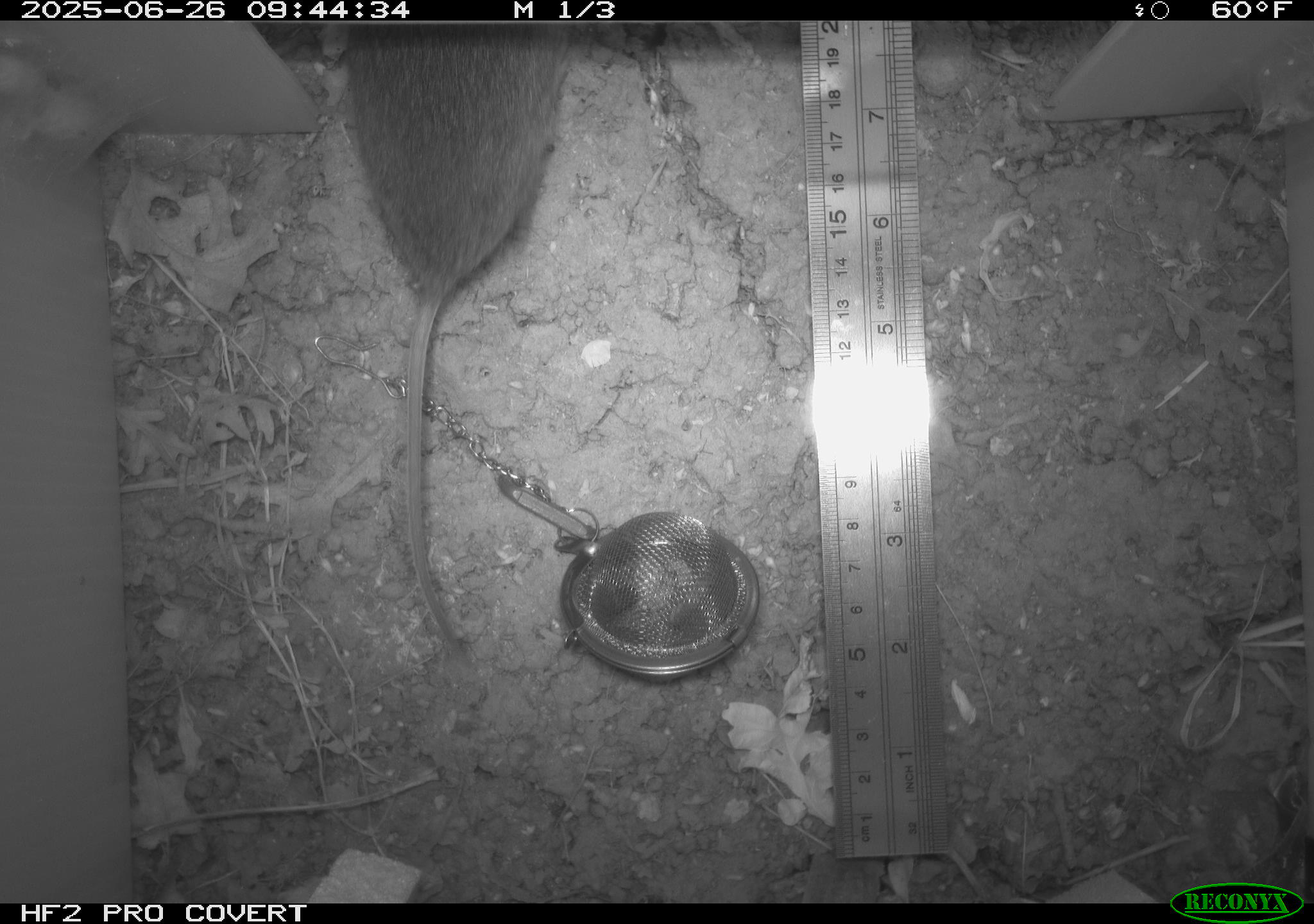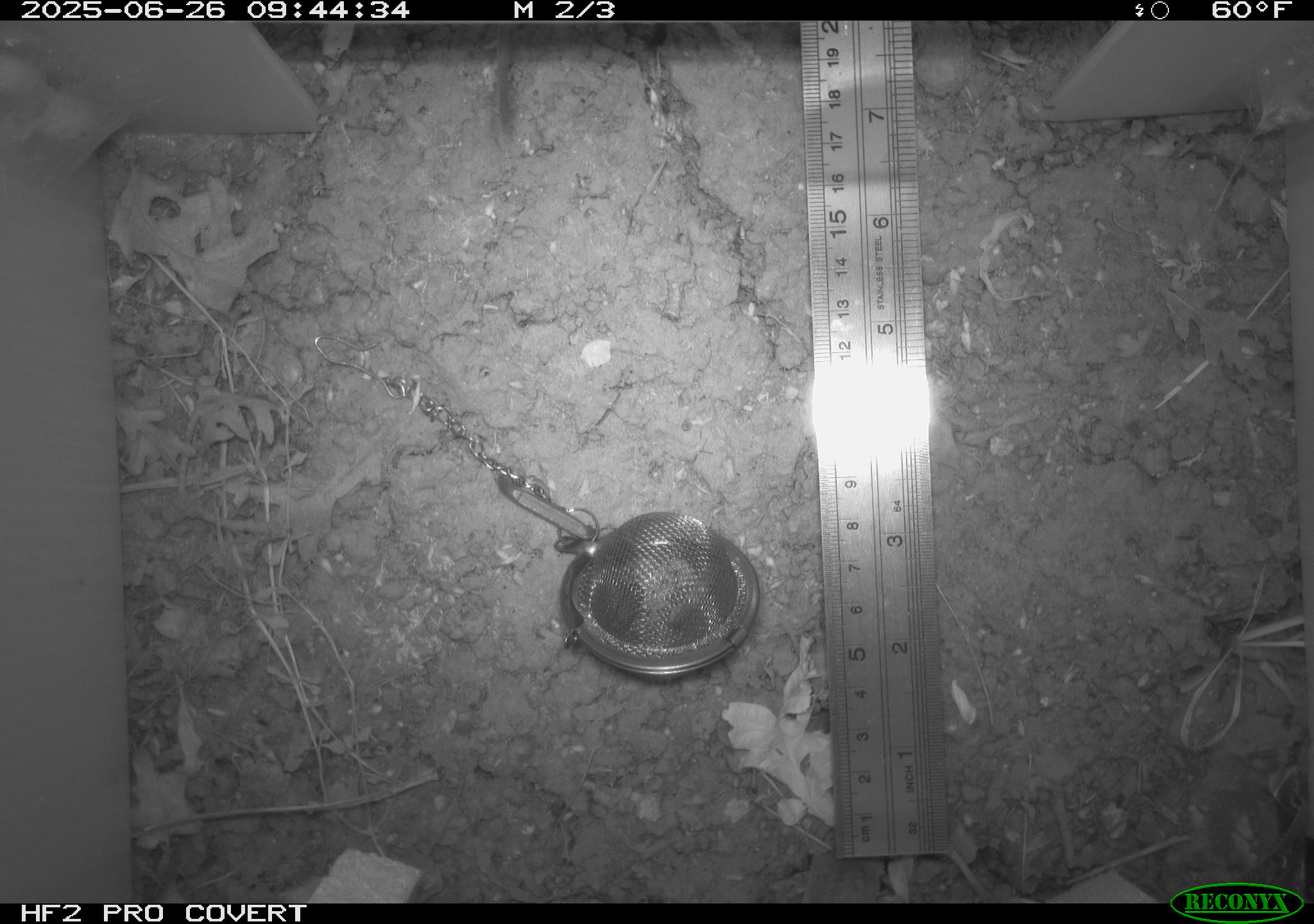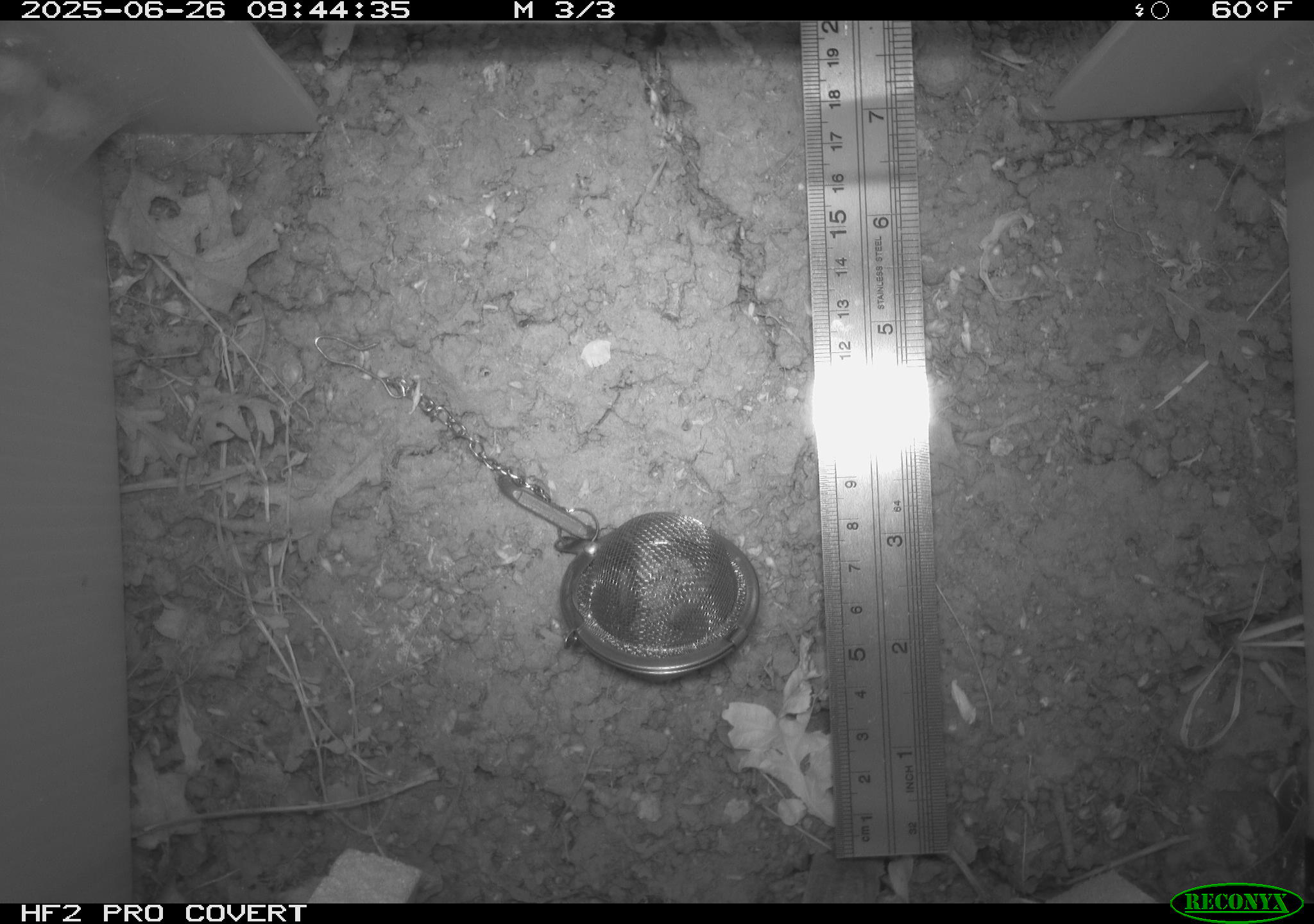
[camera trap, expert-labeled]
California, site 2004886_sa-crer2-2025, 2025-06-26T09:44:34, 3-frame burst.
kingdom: Animalia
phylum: Chordata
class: Mammalia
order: Rodentia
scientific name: Rodentia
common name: rodent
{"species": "rodent (Rodentia)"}